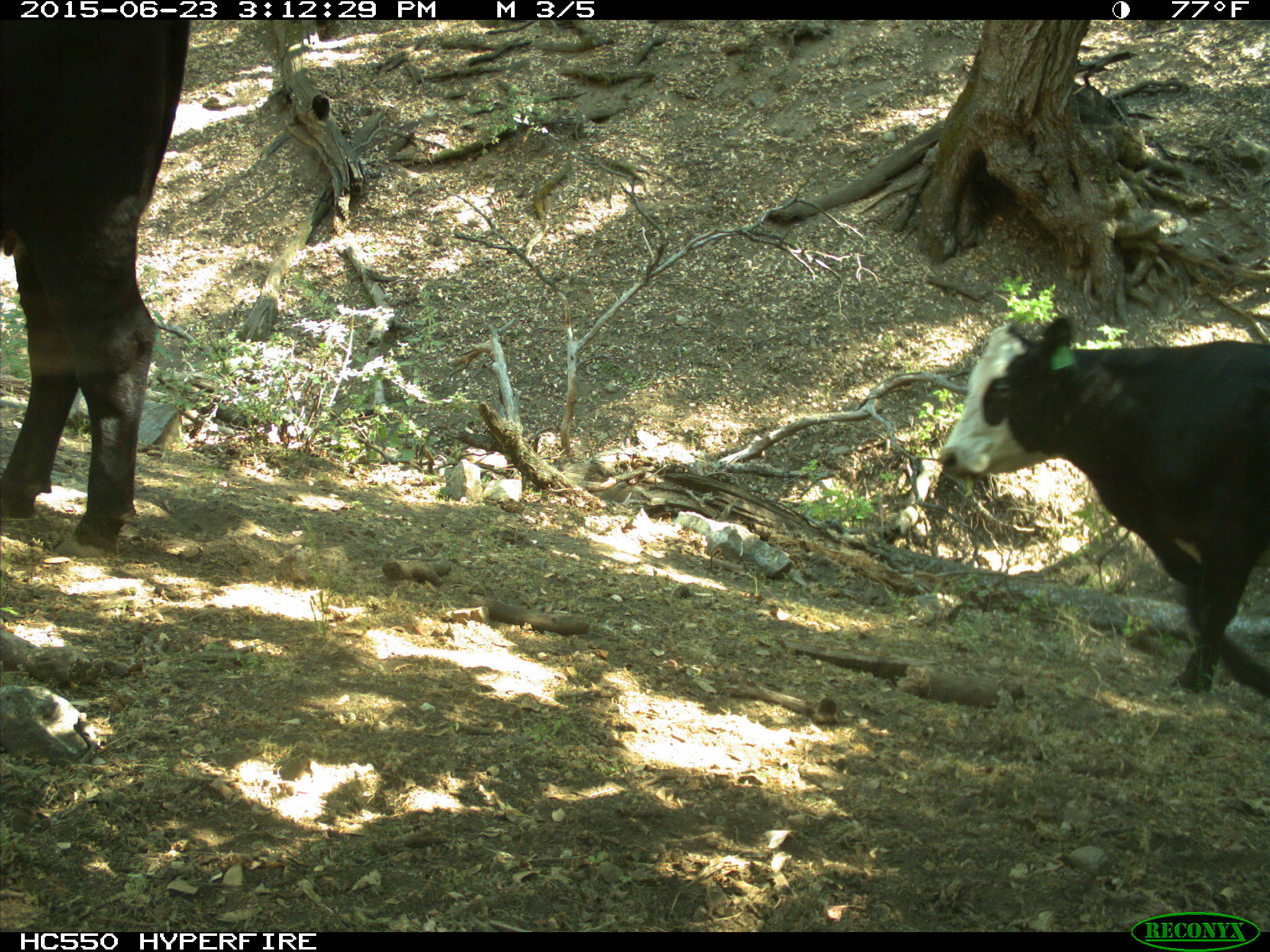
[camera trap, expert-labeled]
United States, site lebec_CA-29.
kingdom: Animalia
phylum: Chordata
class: Mammalia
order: Artiodactyla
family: Bovidae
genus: Bos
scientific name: Bos taurus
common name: domestic cow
Bos taurus (domestic cow).